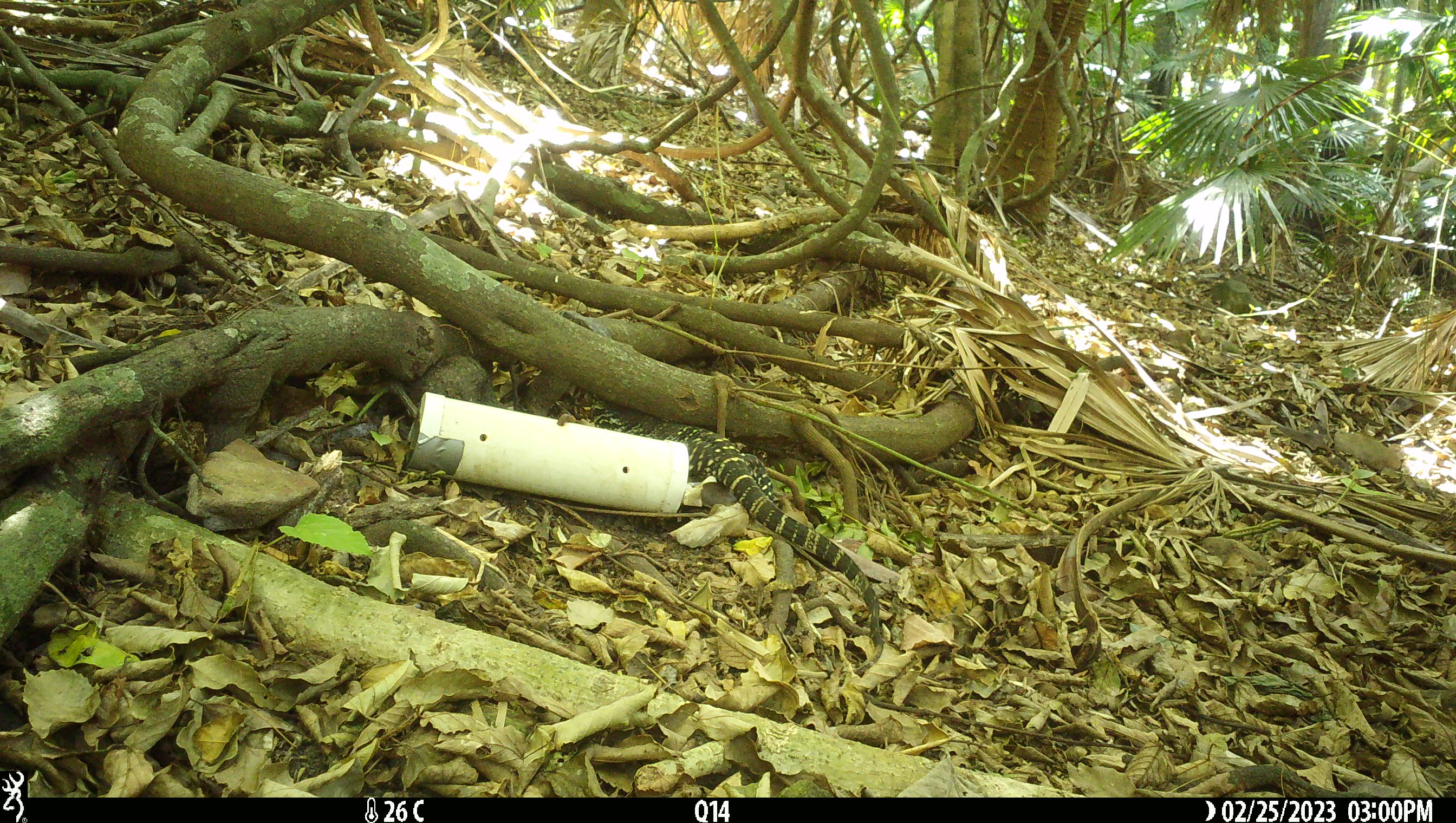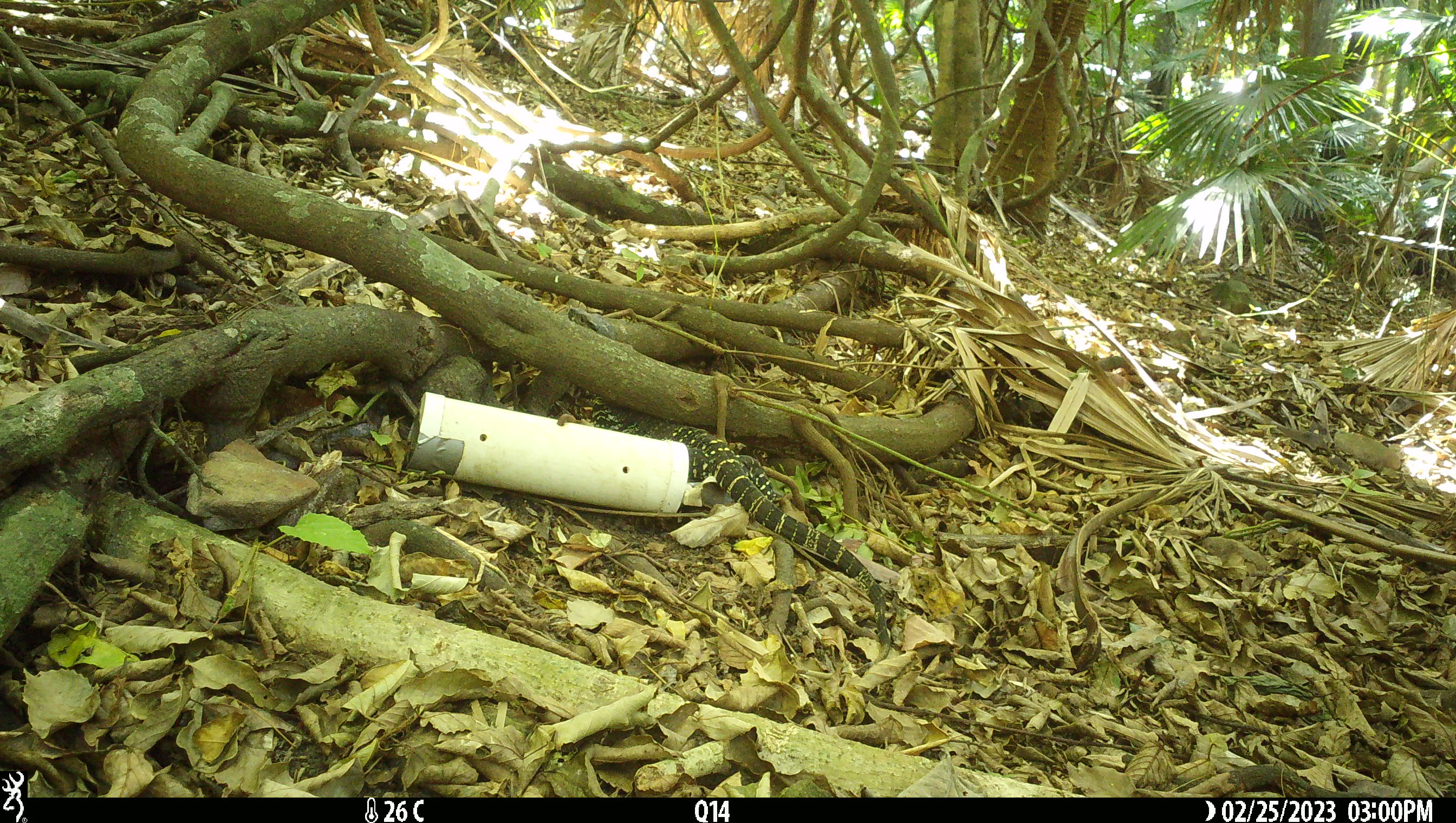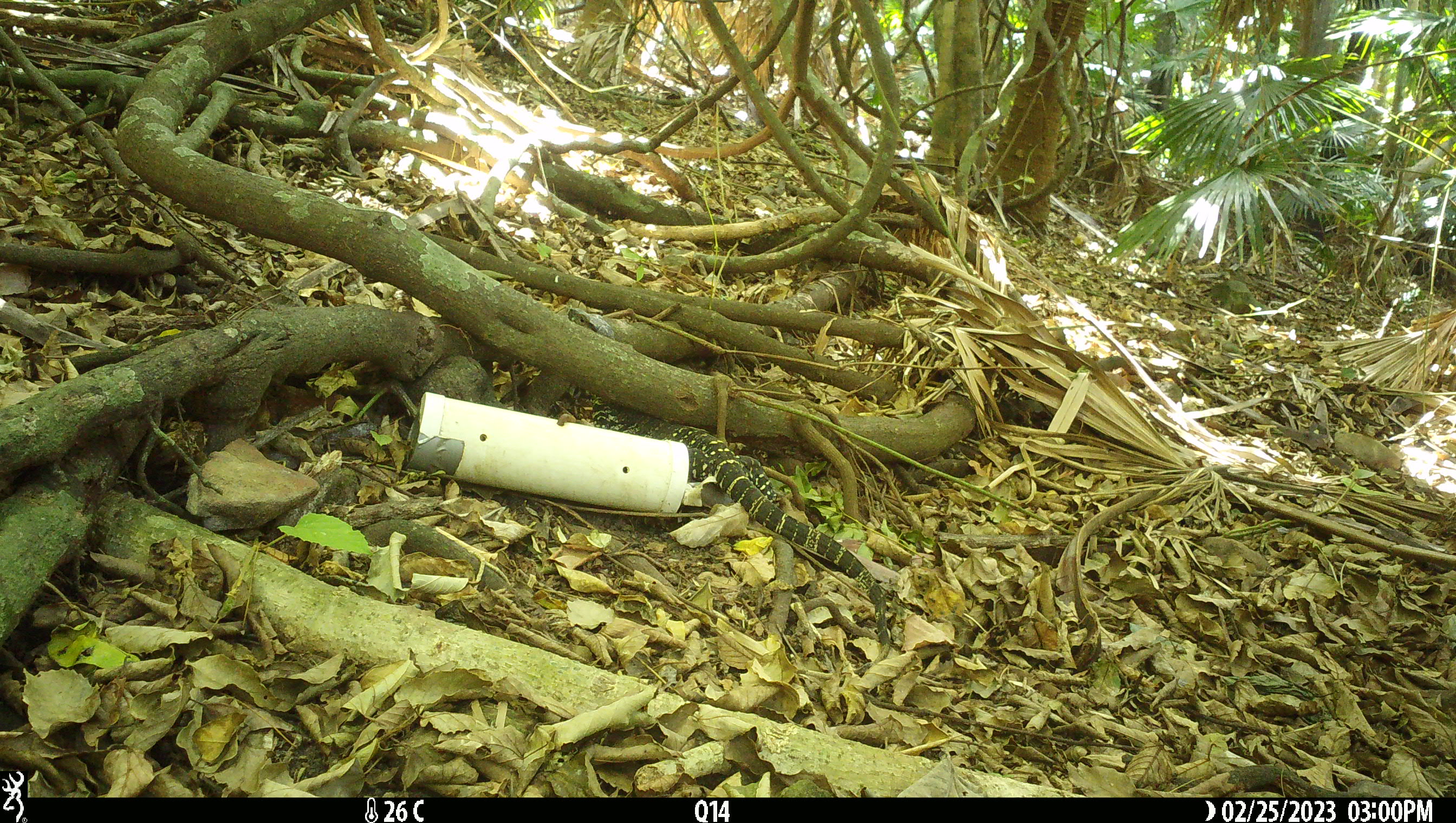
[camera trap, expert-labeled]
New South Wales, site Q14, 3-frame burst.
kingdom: Animalia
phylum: Chordata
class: Reptilia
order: Squamata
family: Varanidae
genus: Varanus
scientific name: Varanus varius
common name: lace monitor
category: goanna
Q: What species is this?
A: Goanna (lace monitor) (Varanus varius).